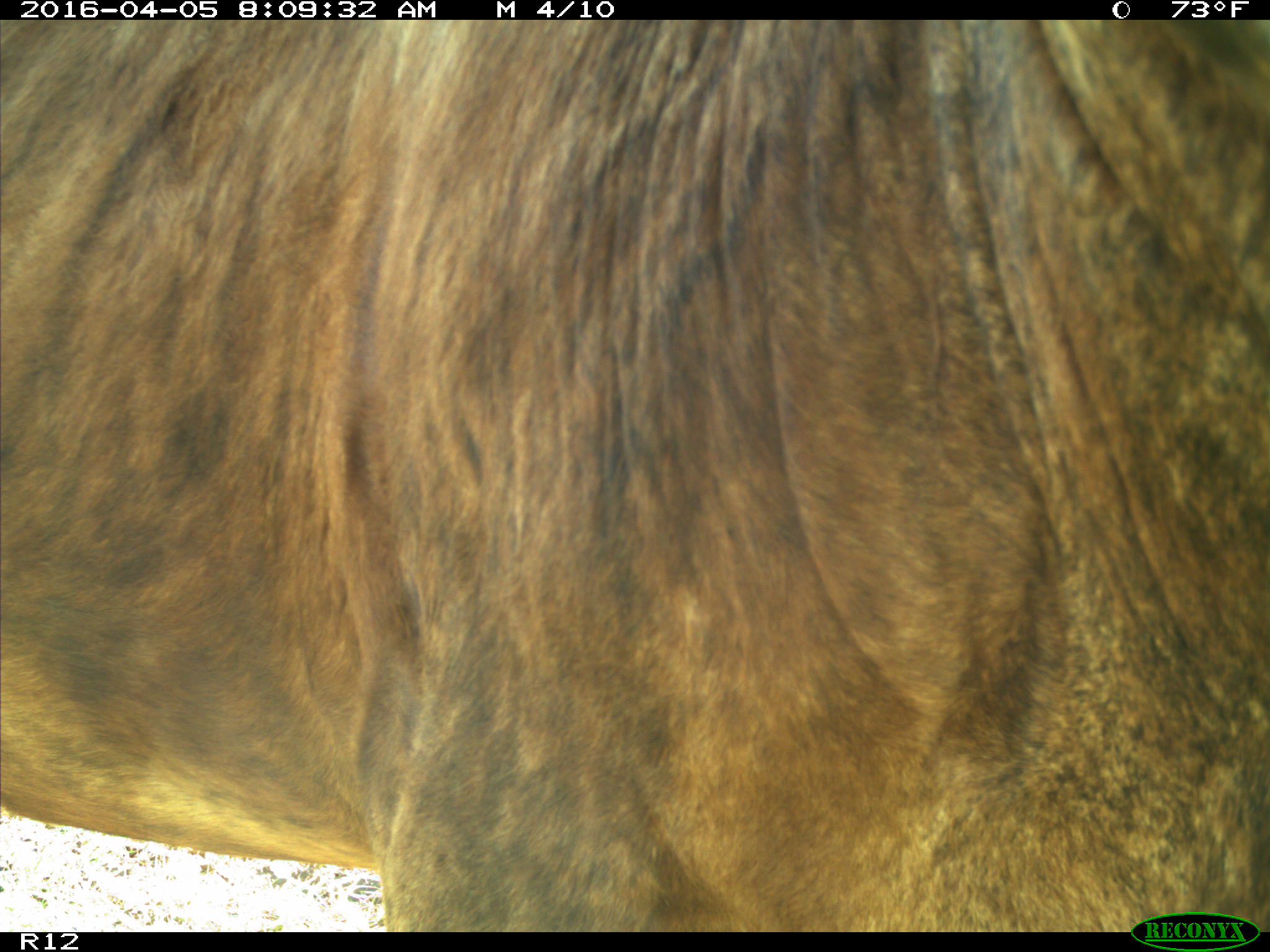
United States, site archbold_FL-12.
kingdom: Animalia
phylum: Chordata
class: Mammalia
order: Artiodactyla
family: Bovidae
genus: Bos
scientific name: Bos taurus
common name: domestic cow